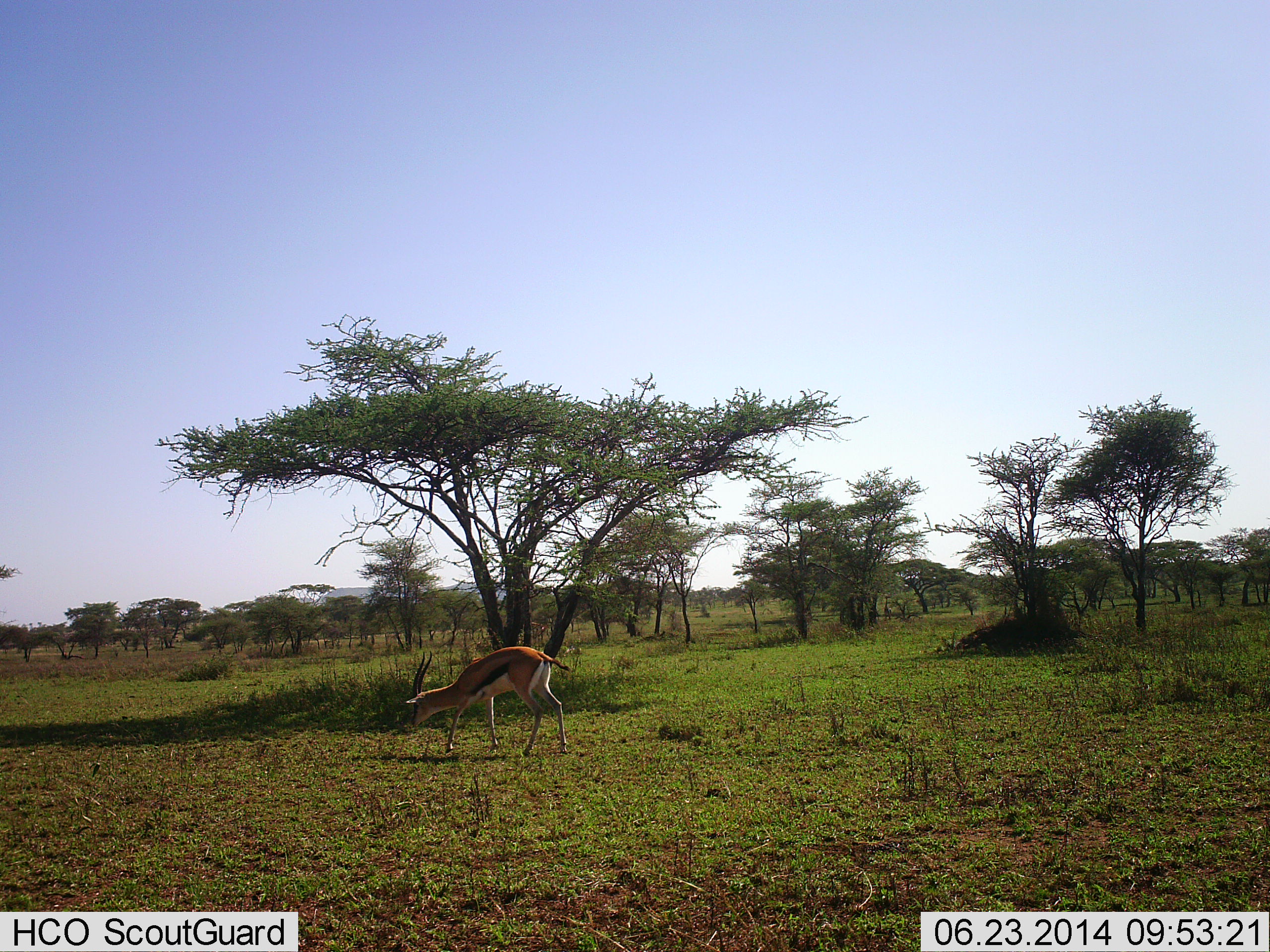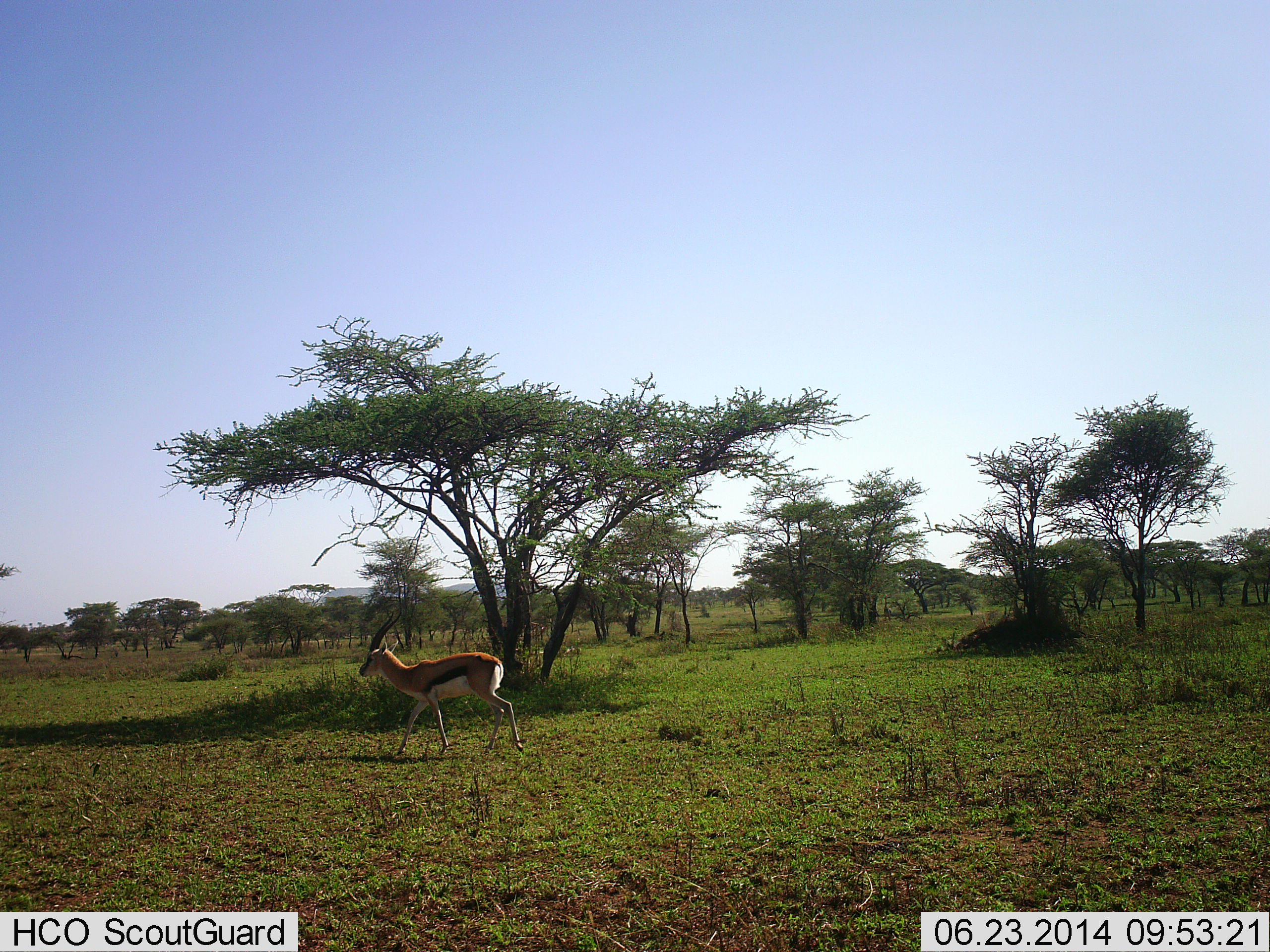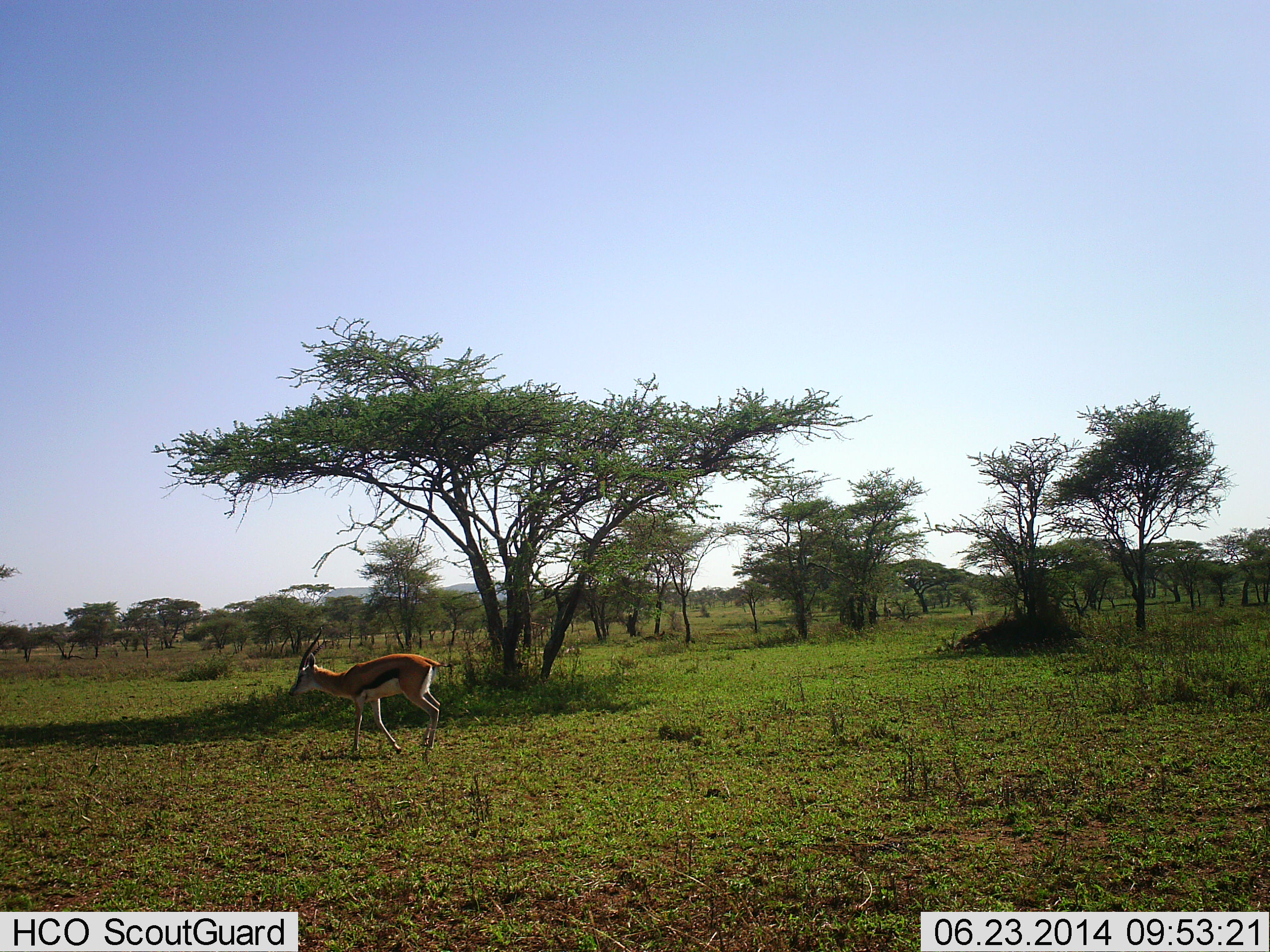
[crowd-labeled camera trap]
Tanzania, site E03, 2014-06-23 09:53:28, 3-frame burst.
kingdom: Animalia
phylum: Chordata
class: Mammalia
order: Artiodactyla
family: Bovidae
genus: Eudorcas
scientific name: Eudorcas thomsonii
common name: thomson's gazelle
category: gazellethomsons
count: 1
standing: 10%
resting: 0%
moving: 90%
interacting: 0%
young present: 0%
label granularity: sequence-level